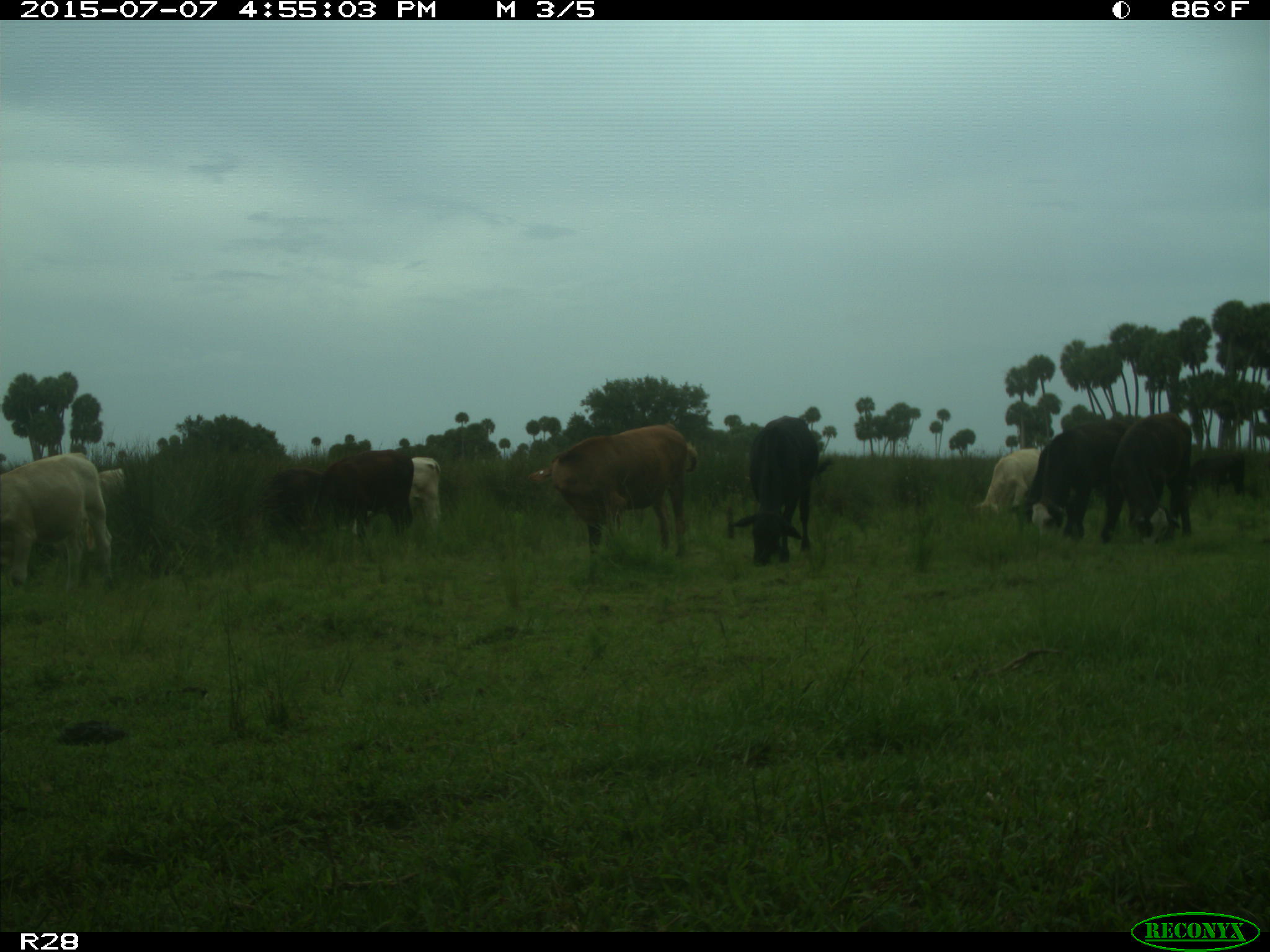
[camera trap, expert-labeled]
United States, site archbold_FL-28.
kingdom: Animalia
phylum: Chordata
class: Mammalia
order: Artiodactyla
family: Bovidae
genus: Bos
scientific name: Bos taurus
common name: domestic cow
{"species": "Bos taurus (domestic cow)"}